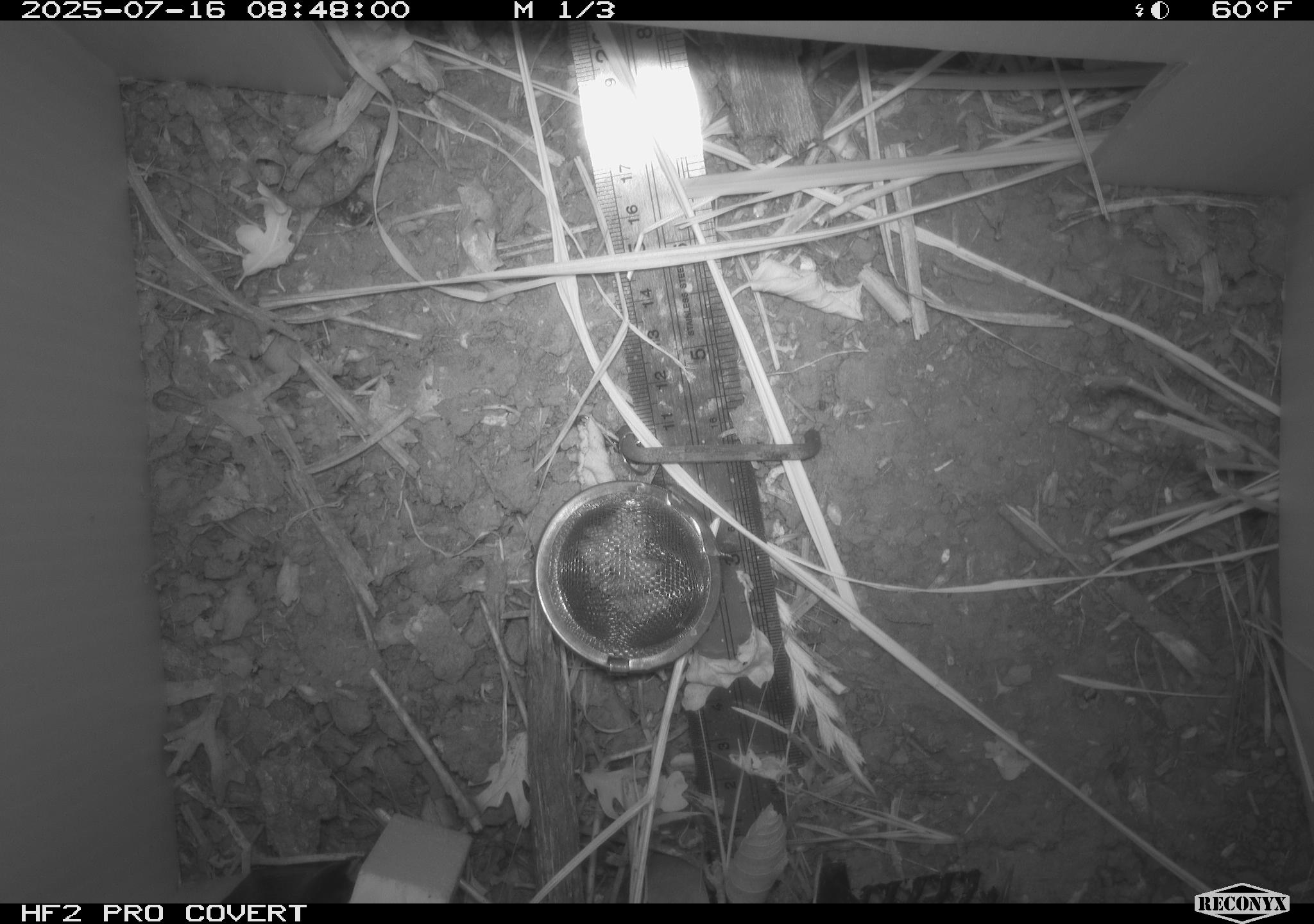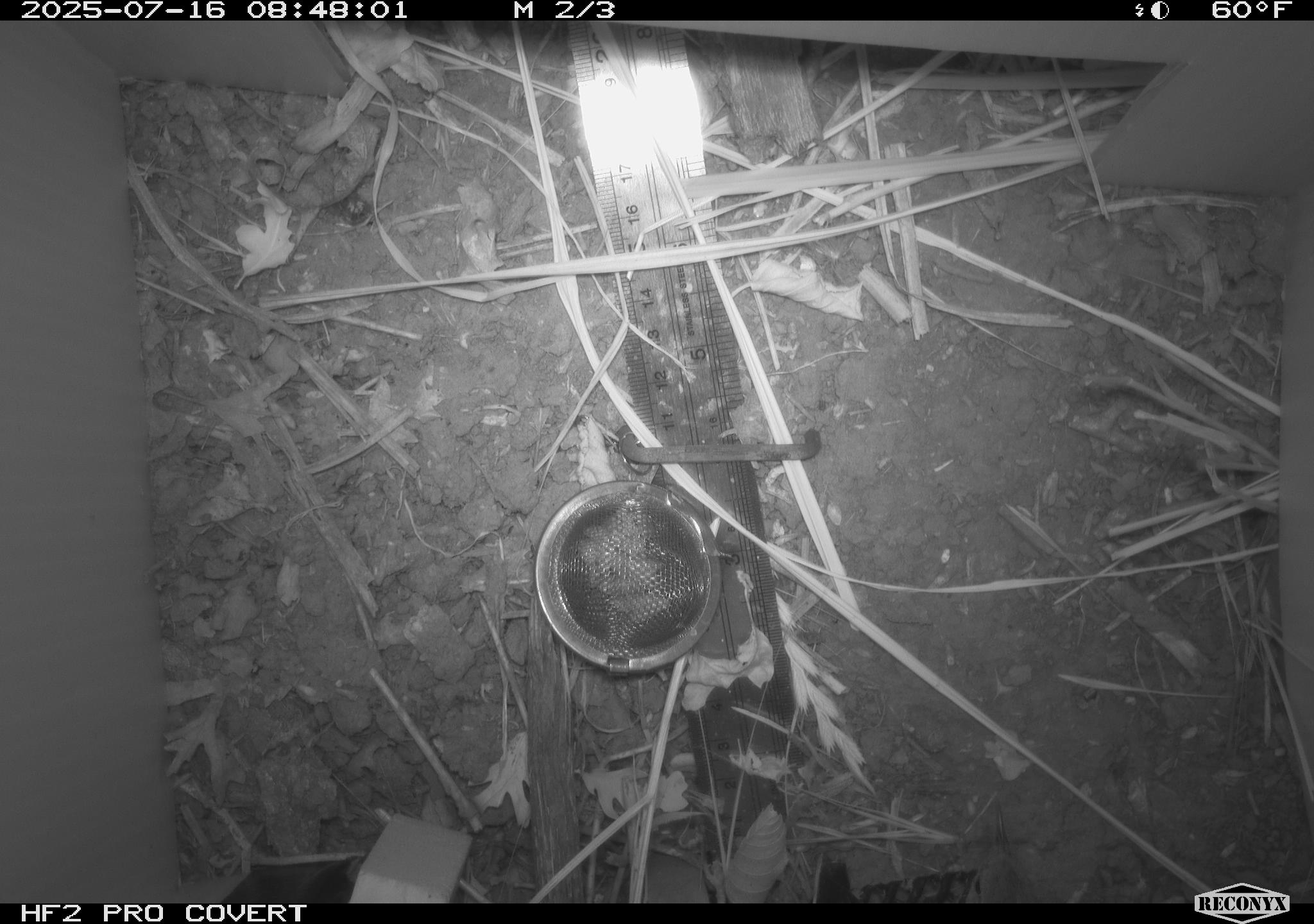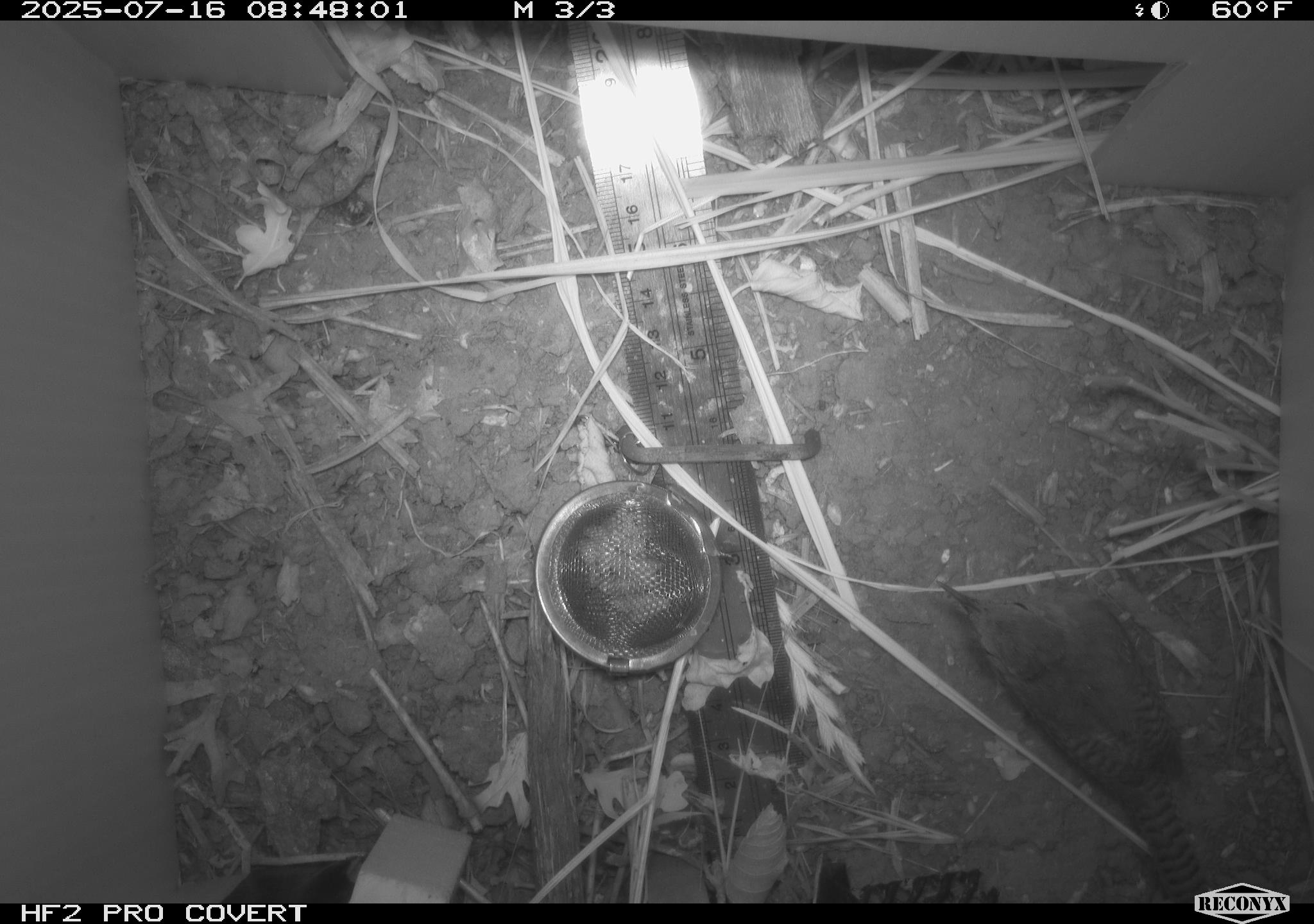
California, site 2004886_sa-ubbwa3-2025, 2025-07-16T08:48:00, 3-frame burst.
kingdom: Animalia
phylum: Chordata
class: Aves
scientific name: Aves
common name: bird